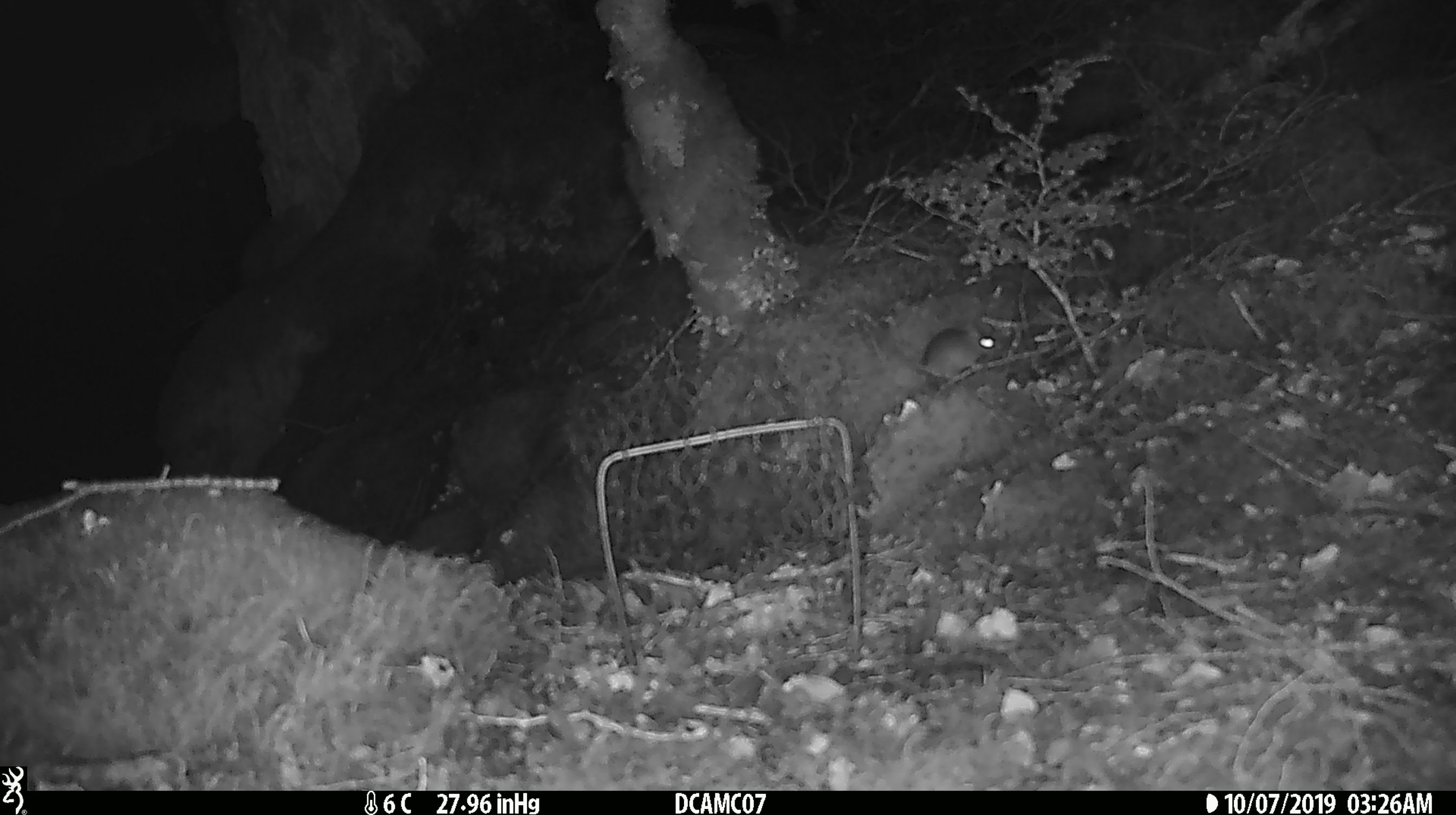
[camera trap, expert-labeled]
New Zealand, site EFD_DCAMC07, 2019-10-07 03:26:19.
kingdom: Animalia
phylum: Chordata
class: Mammalia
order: Rodentia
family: Muridae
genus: Mus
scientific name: Mus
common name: mouse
Mouse (Mus).